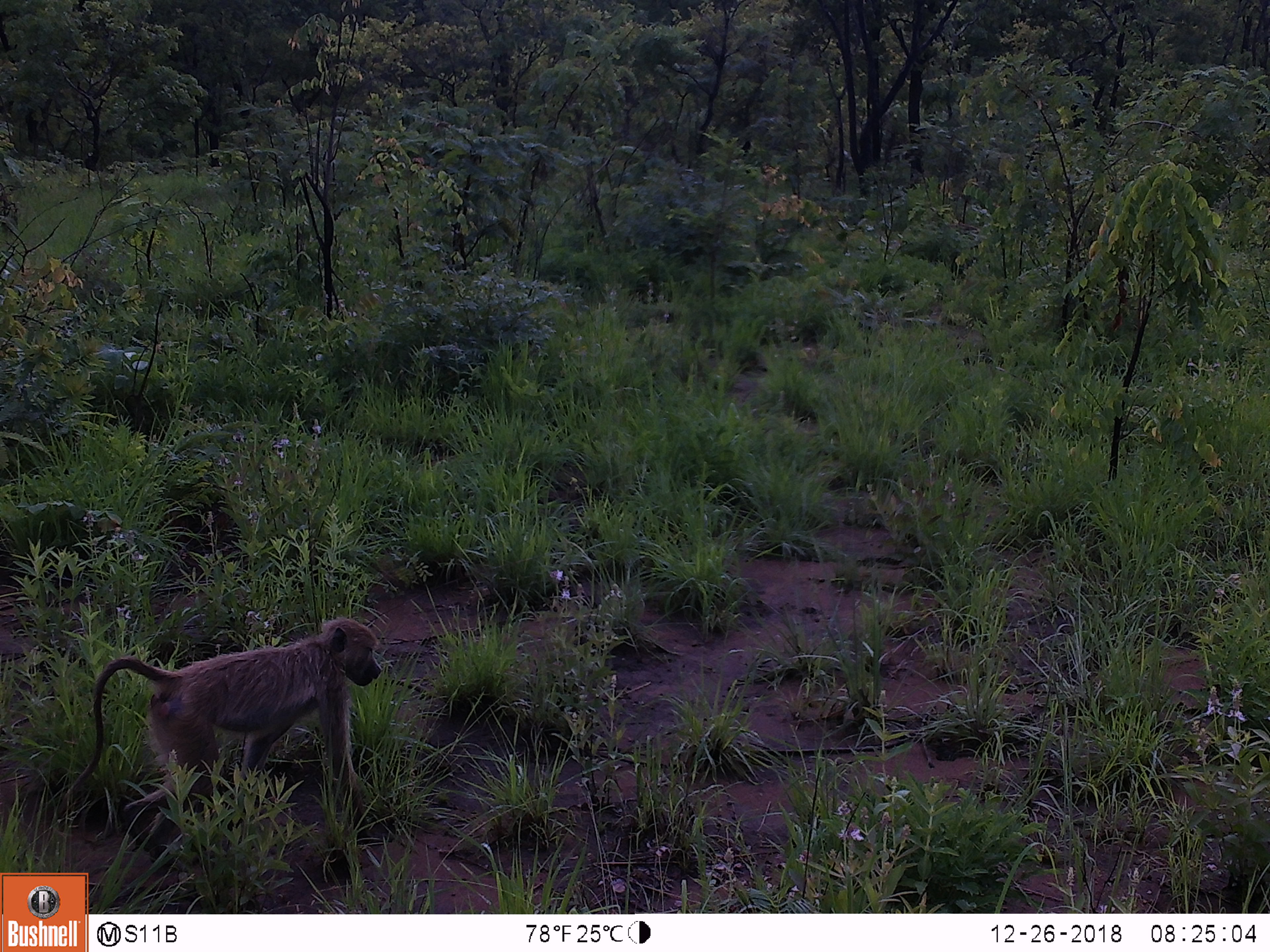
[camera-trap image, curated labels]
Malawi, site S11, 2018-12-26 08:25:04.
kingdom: Animalia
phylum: Chordata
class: Mammalia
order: Primates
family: Cercopithecidae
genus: Papio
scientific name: Papio cynocephalus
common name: yellow baboon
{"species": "yellow baboon (Papio cynocephalus)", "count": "1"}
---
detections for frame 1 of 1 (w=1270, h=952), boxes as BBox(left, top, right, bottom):
yellow baboon: BBox(69, 610, 393, 854)